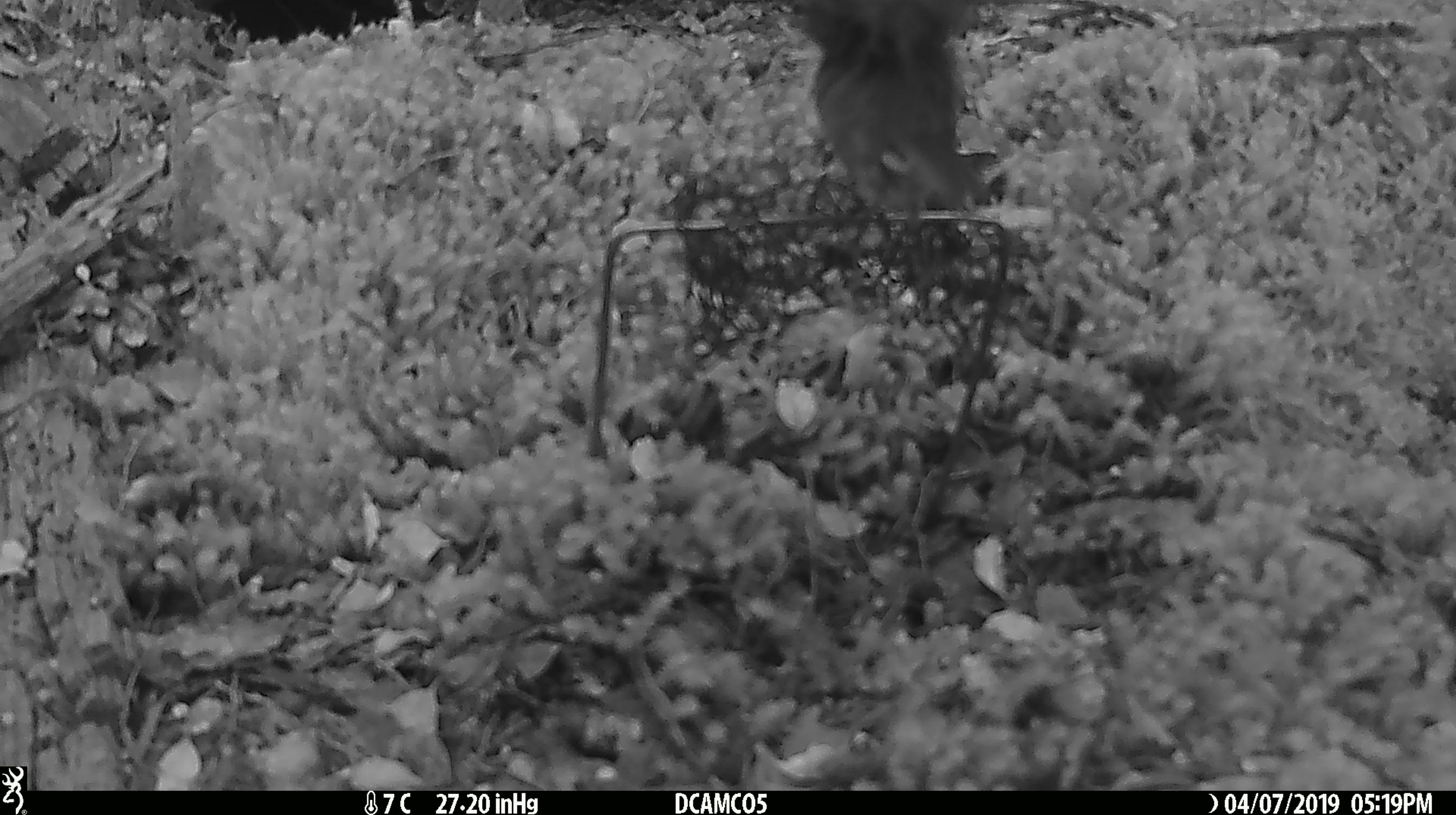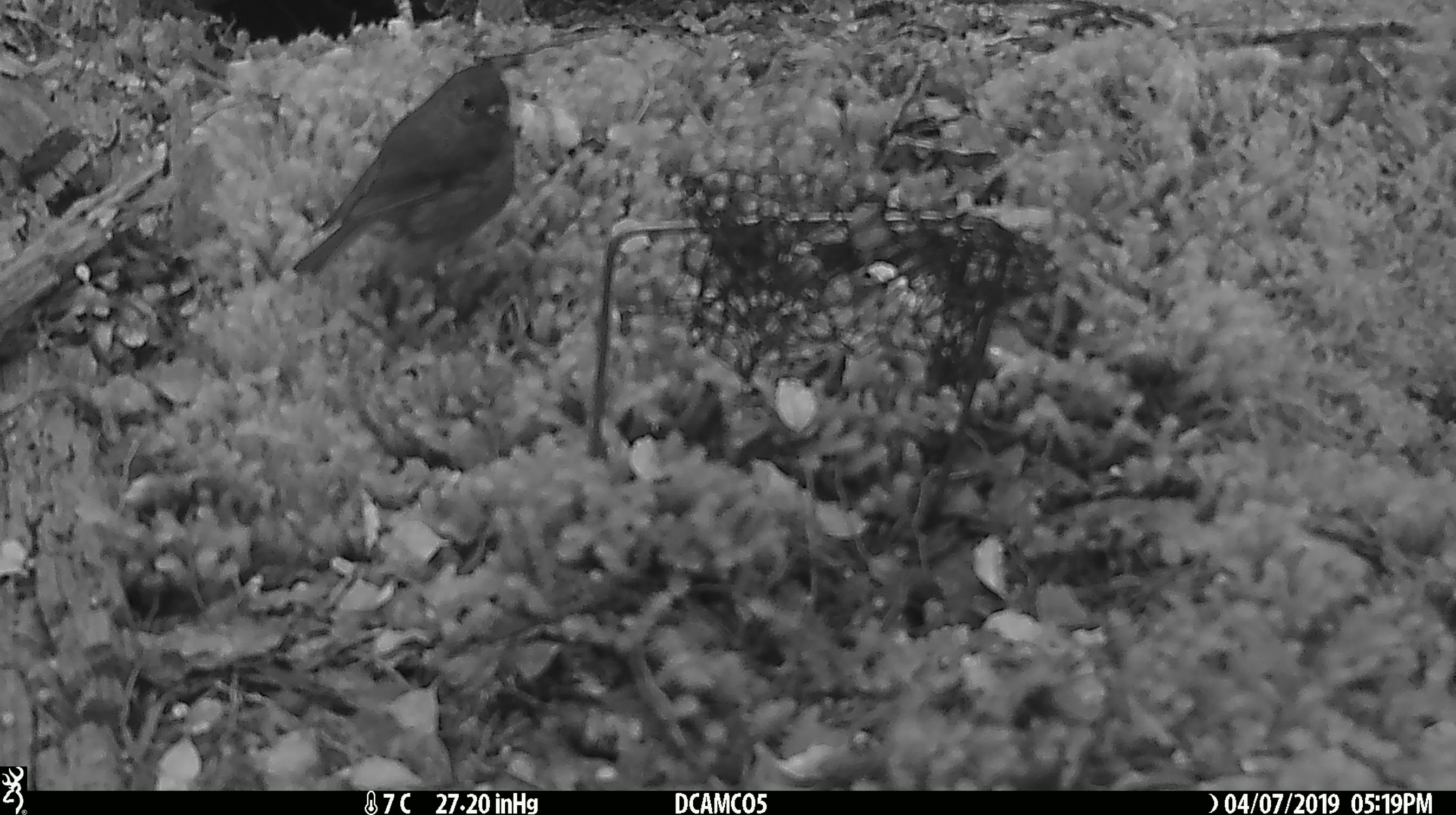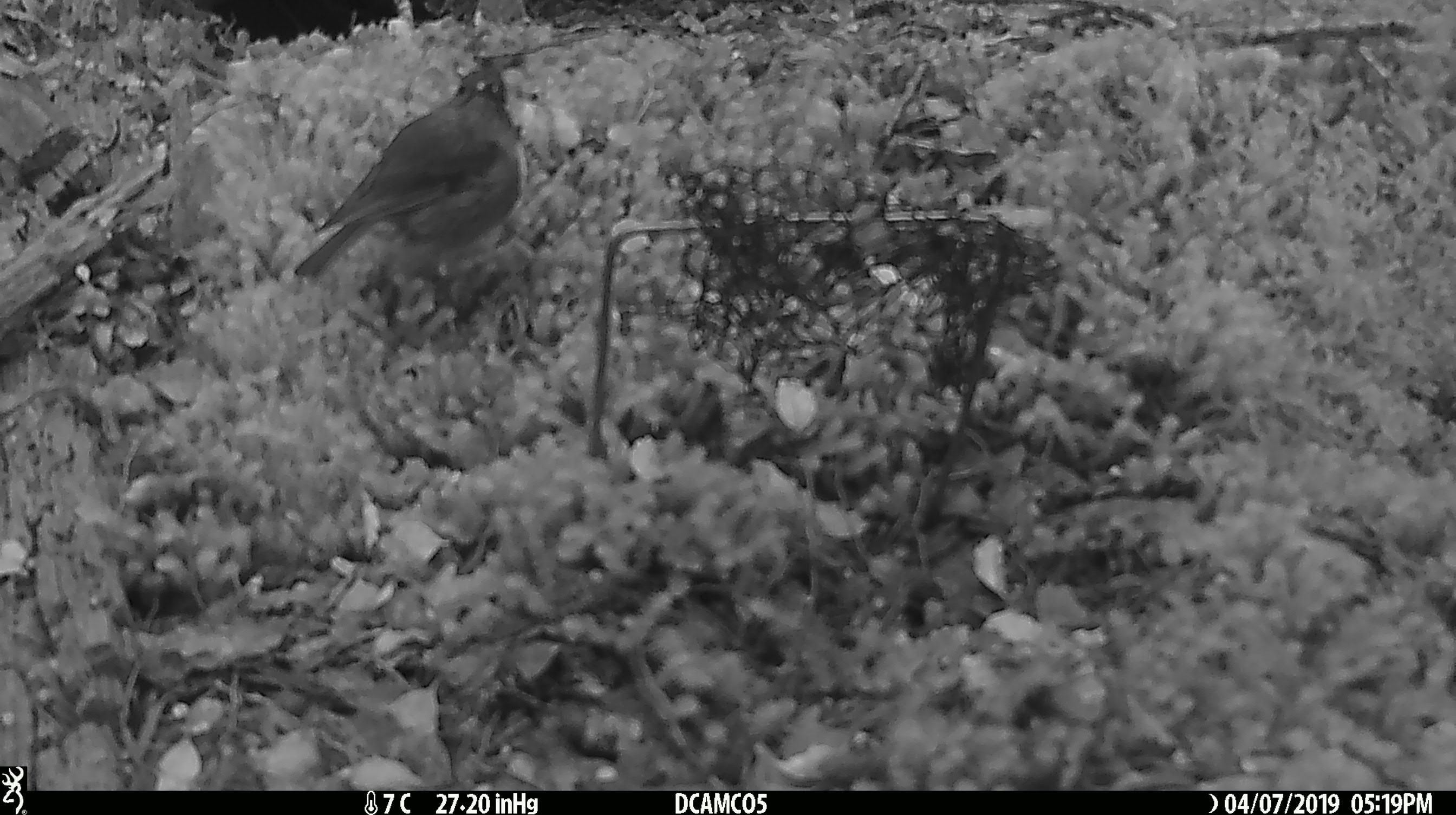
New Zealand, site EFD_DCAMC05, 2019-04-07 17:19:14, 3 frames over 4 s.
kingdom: Animalia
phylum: Chordata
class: Aves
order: Passeriformes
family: Petroicidae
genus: Petroica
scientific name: Petroica australis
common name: new zealand robin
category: robin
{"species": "robin (new zealand robin) (Petroica australis)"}